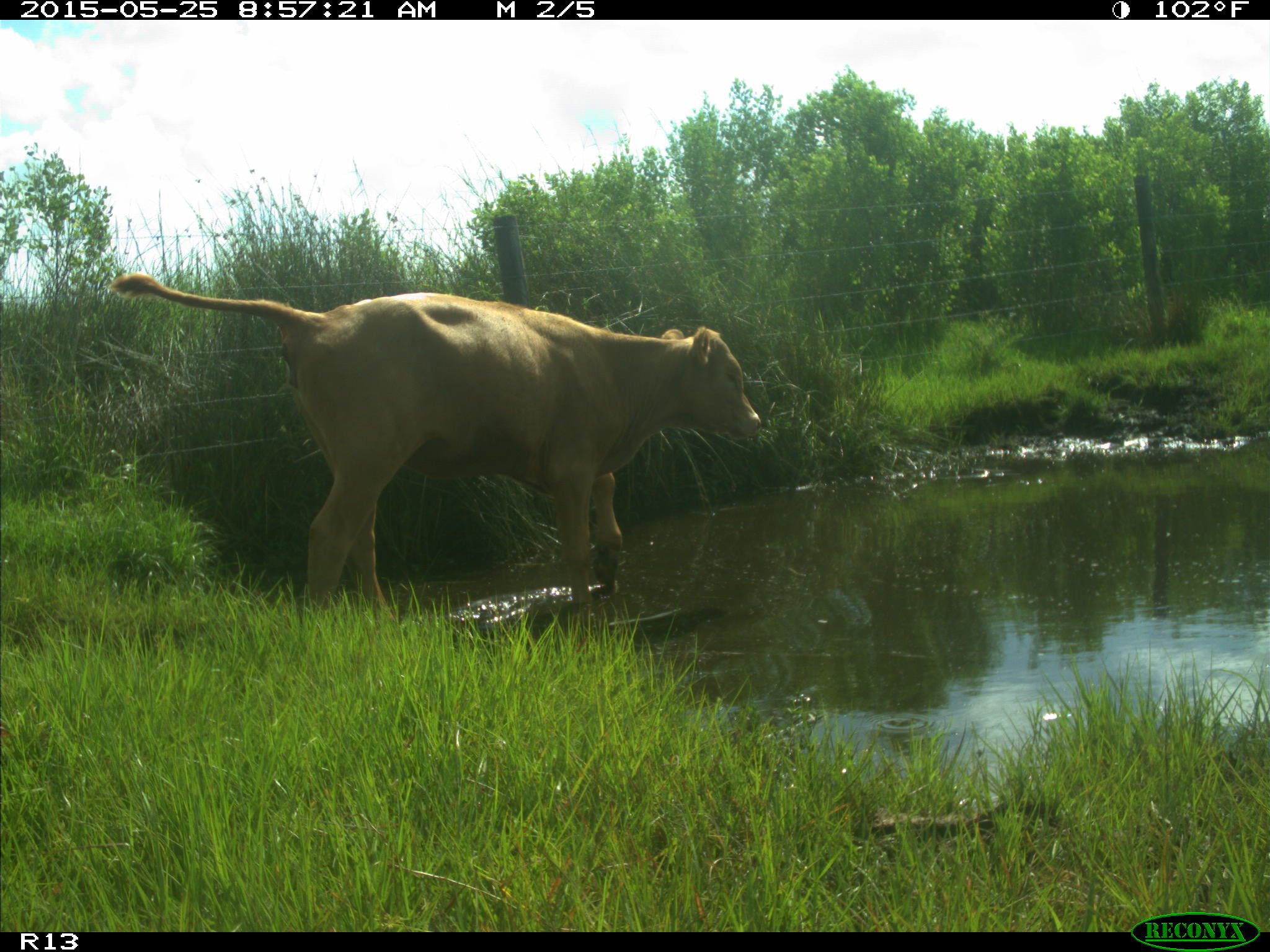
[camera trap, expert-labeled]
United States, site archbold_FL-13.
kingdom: Animalia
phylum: Chordata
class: Mammalia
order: Artiodactyla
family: Bovidae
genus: Bos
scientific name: Bos taurus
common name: domestic cow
Bos taurus (domestic cow).